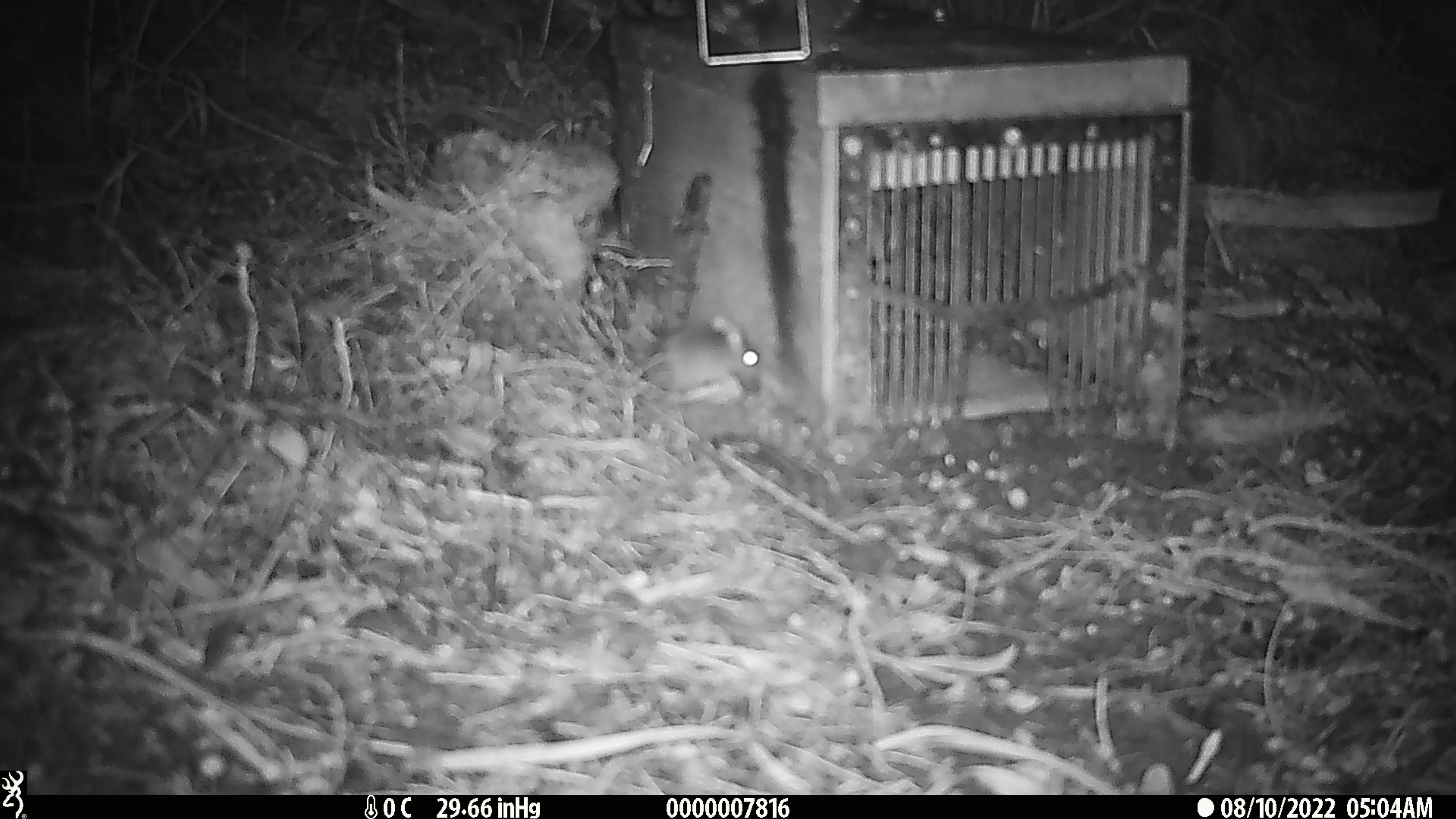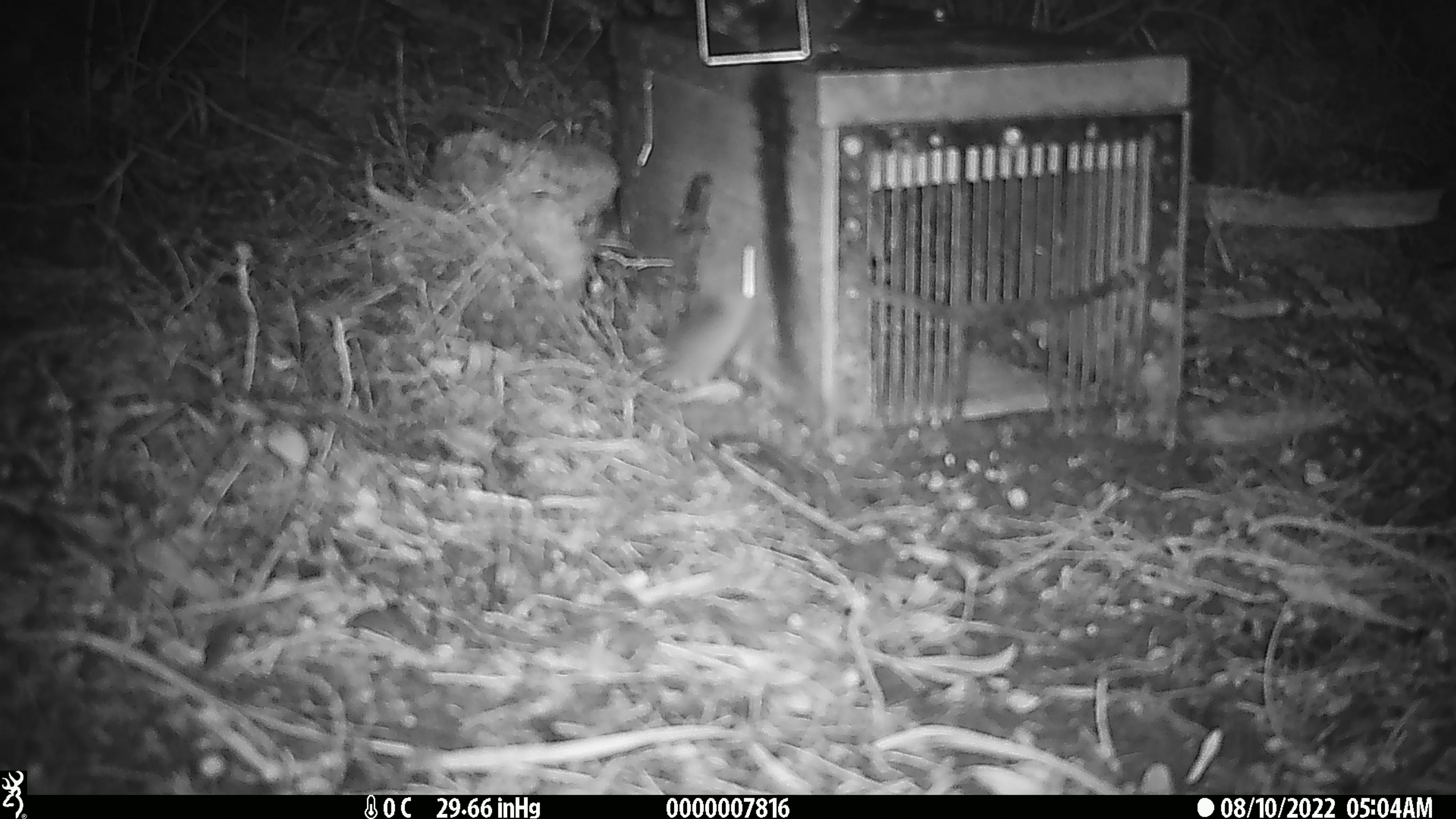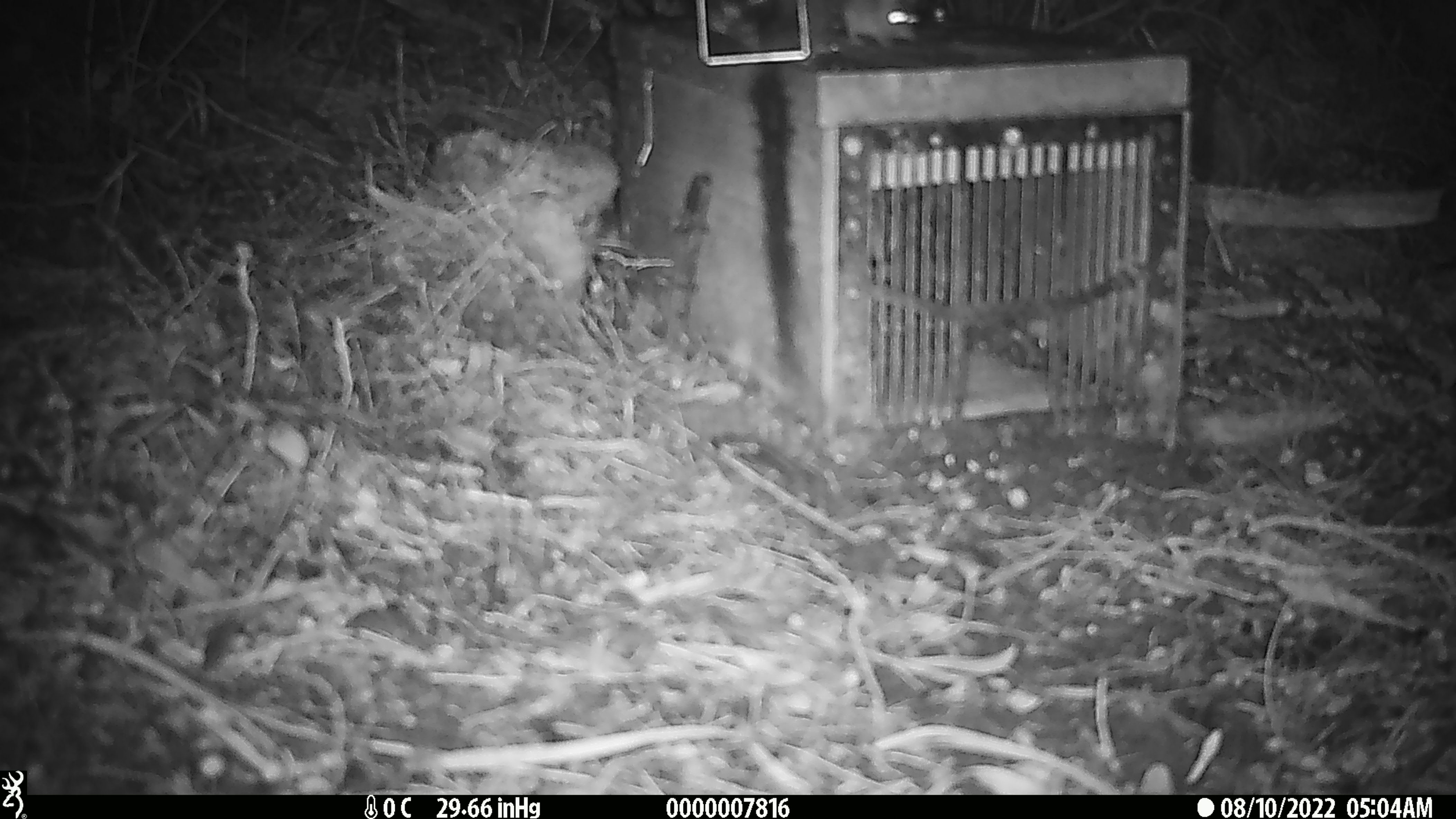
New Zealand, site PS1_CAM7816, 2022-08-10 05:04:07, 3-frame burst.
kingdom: Animalia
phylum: Chordata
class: Mammalia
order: Rodentia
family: Muridae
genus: Mus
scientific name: Mus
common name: mouse